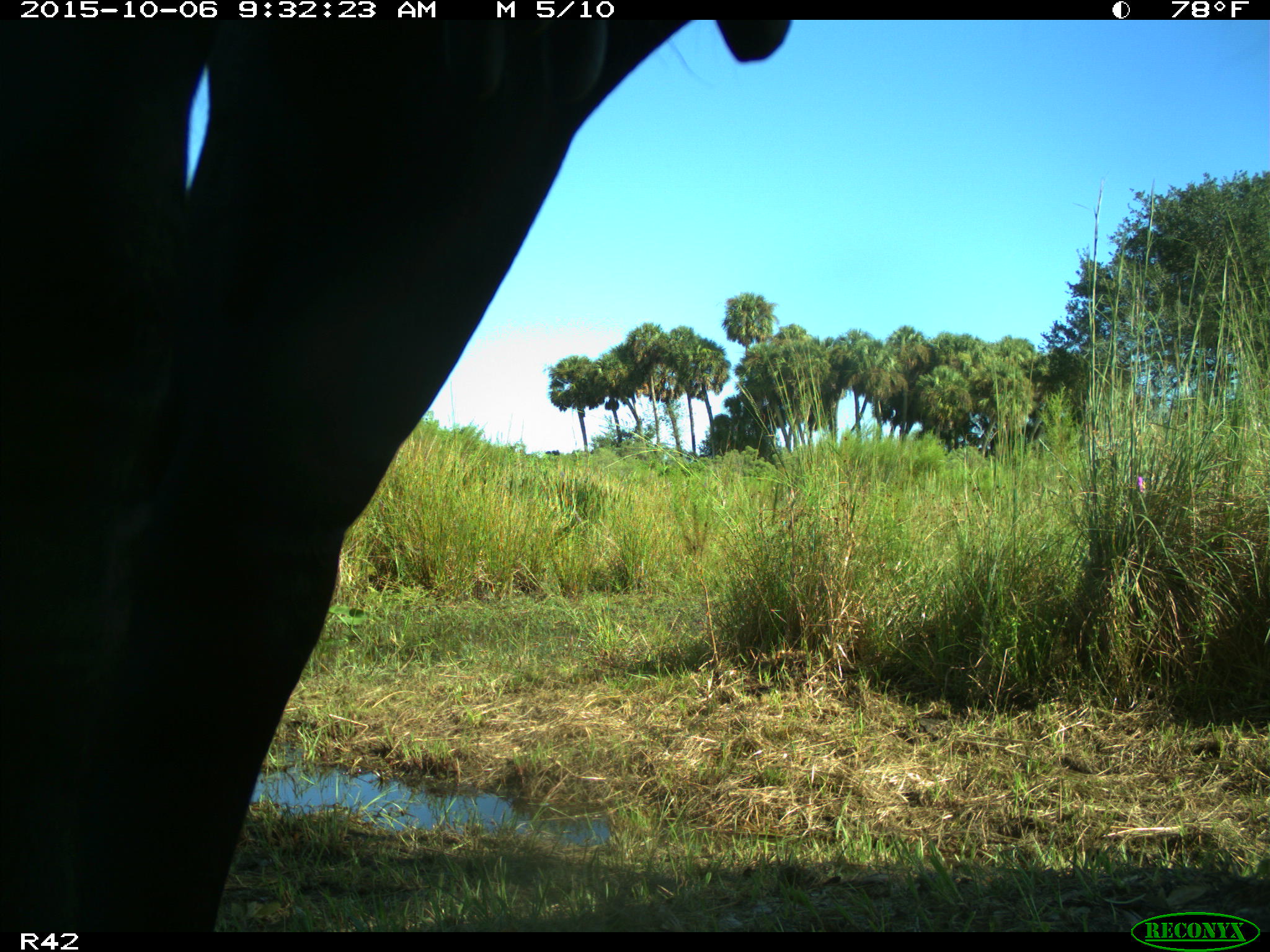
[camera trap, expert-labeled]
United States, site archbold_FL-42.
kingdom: Animalia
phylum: Chordata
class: Mammalia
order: Artiodactyla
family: Bovidae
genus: Bos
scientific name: Bos taurus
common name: domestic cow